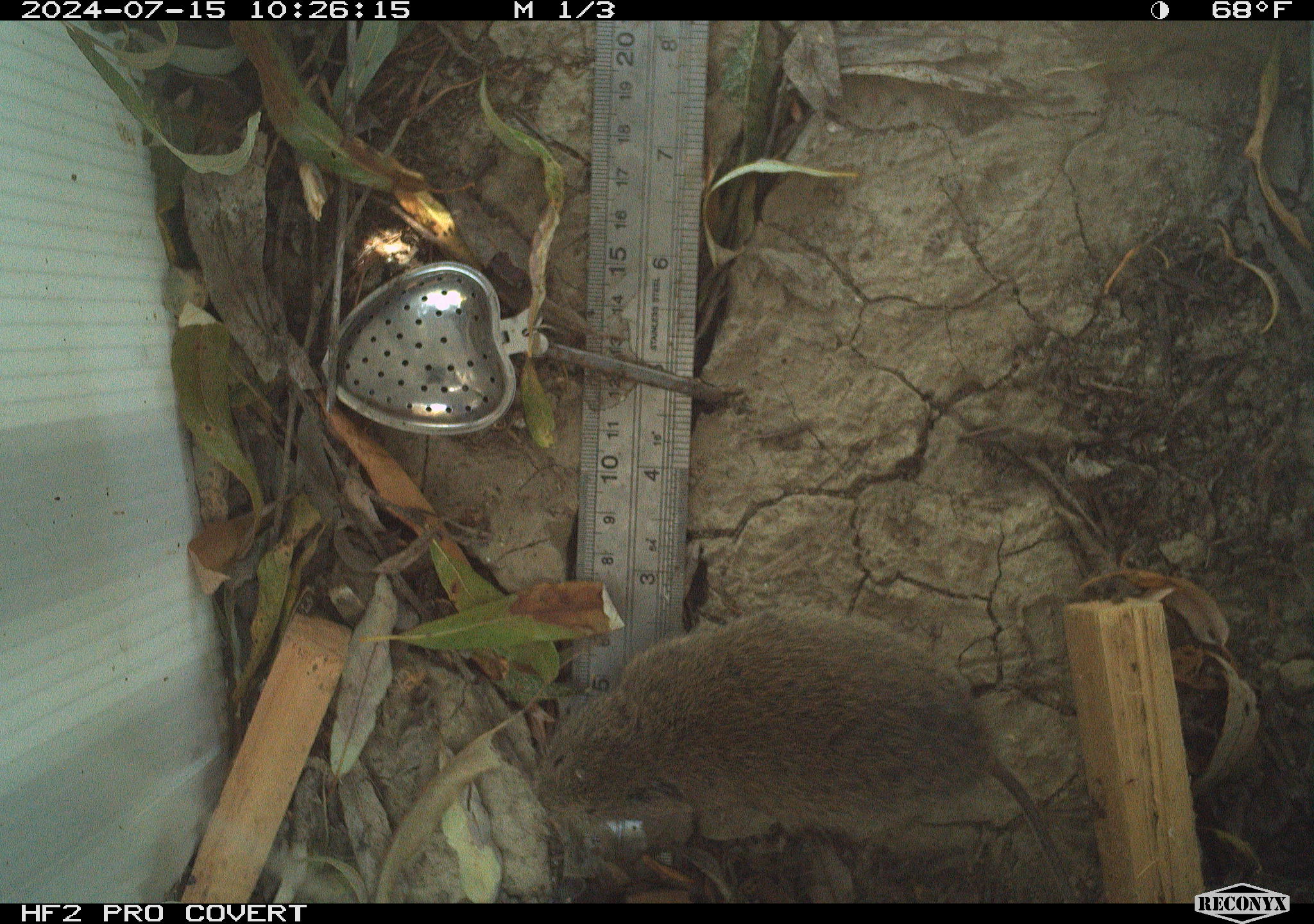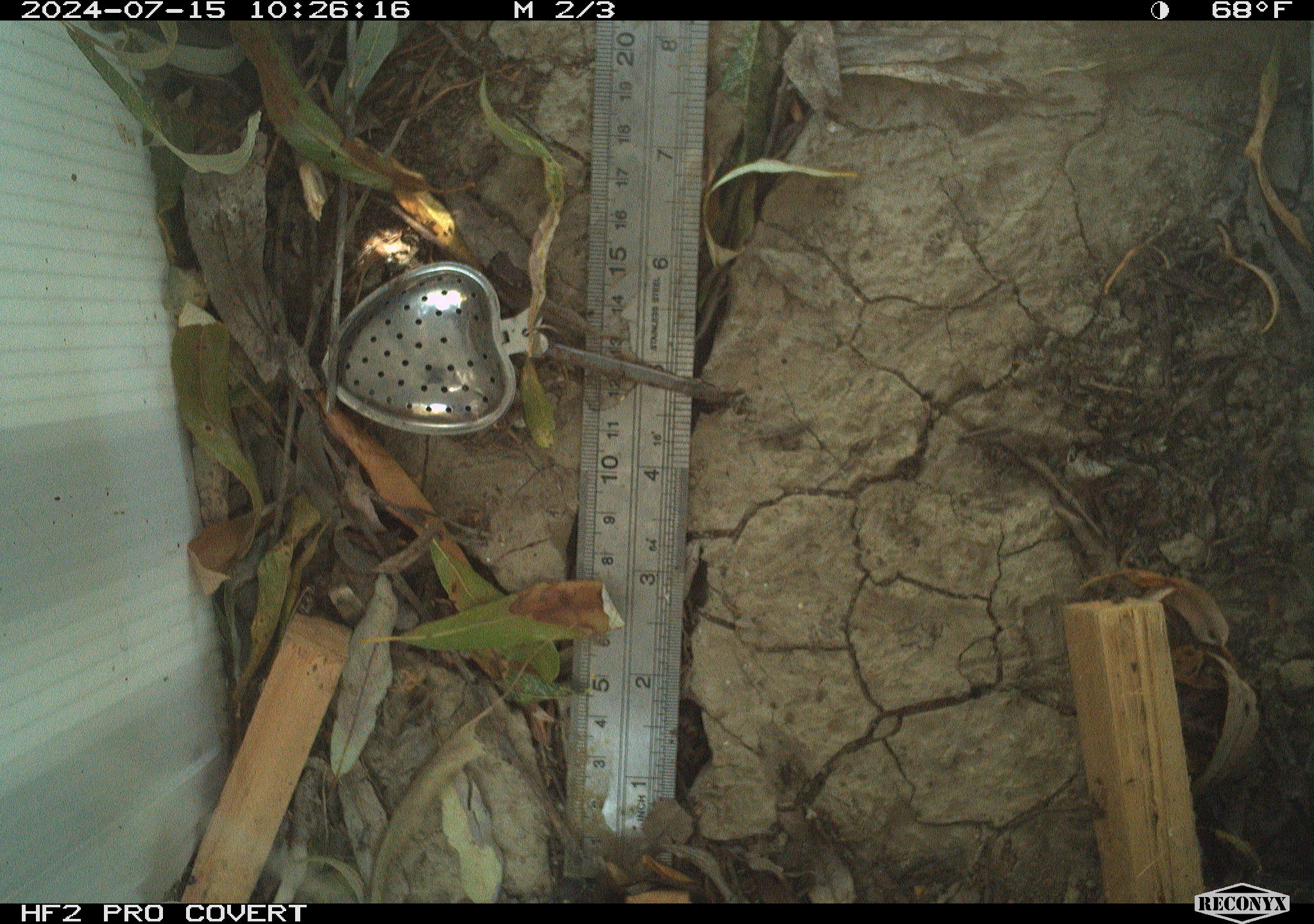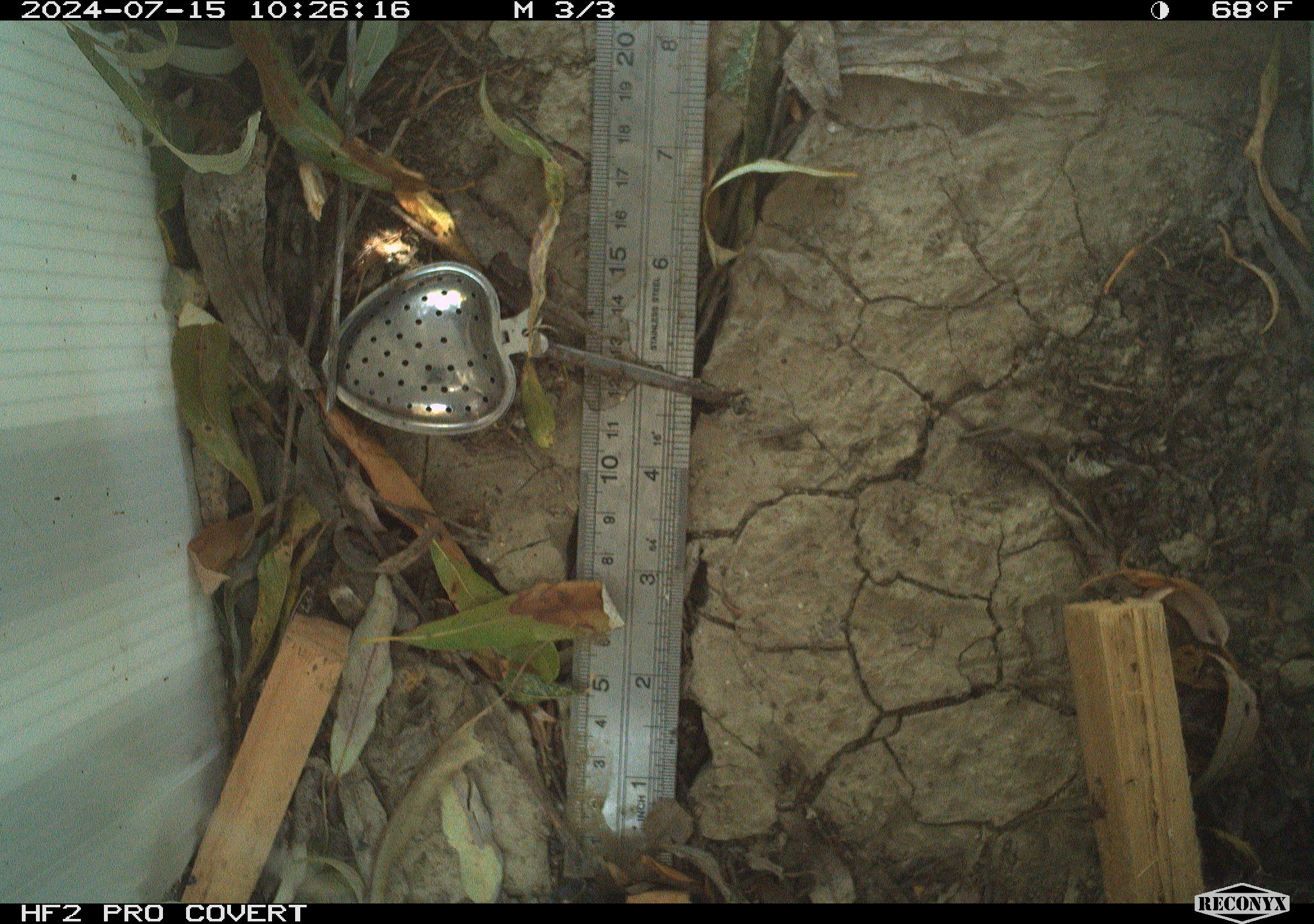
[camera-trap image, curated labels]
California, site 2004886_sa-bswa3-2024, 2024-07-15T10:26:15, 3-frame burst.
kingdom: Animalia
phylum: Chordata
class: Mammalia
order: Rodentia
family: Cricetidae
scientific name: Arvicolinae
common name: voles, lemmings, and muskrats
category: arvicolinae subfamily